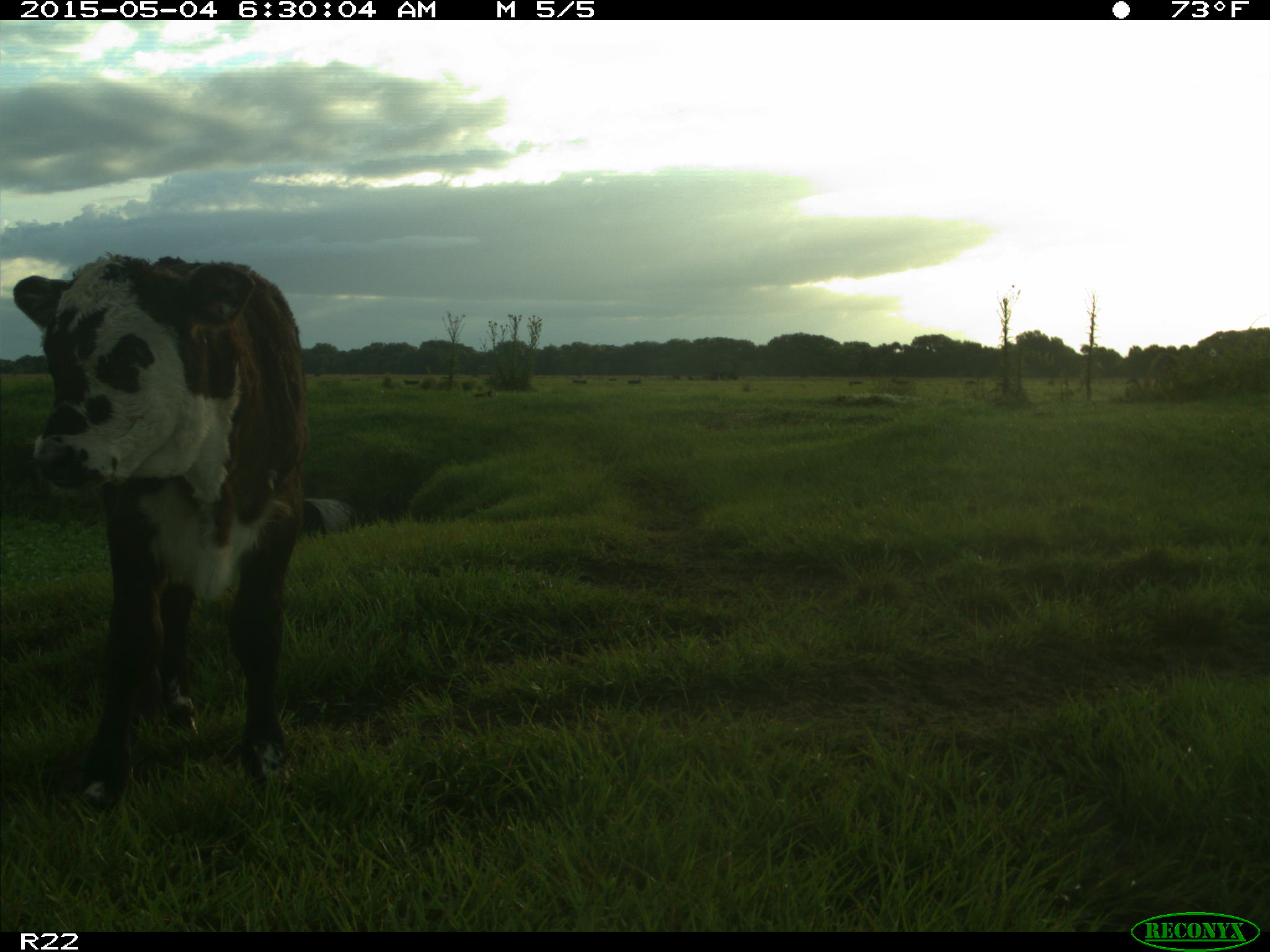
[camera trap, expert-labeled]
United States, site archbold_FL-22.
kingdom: Animalia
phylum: Chordata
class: Mammalia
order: Artiodactyla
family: Bovidae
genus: Bos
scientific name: Bos taurus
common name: domestic cow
Bos taurus (domestic cow).